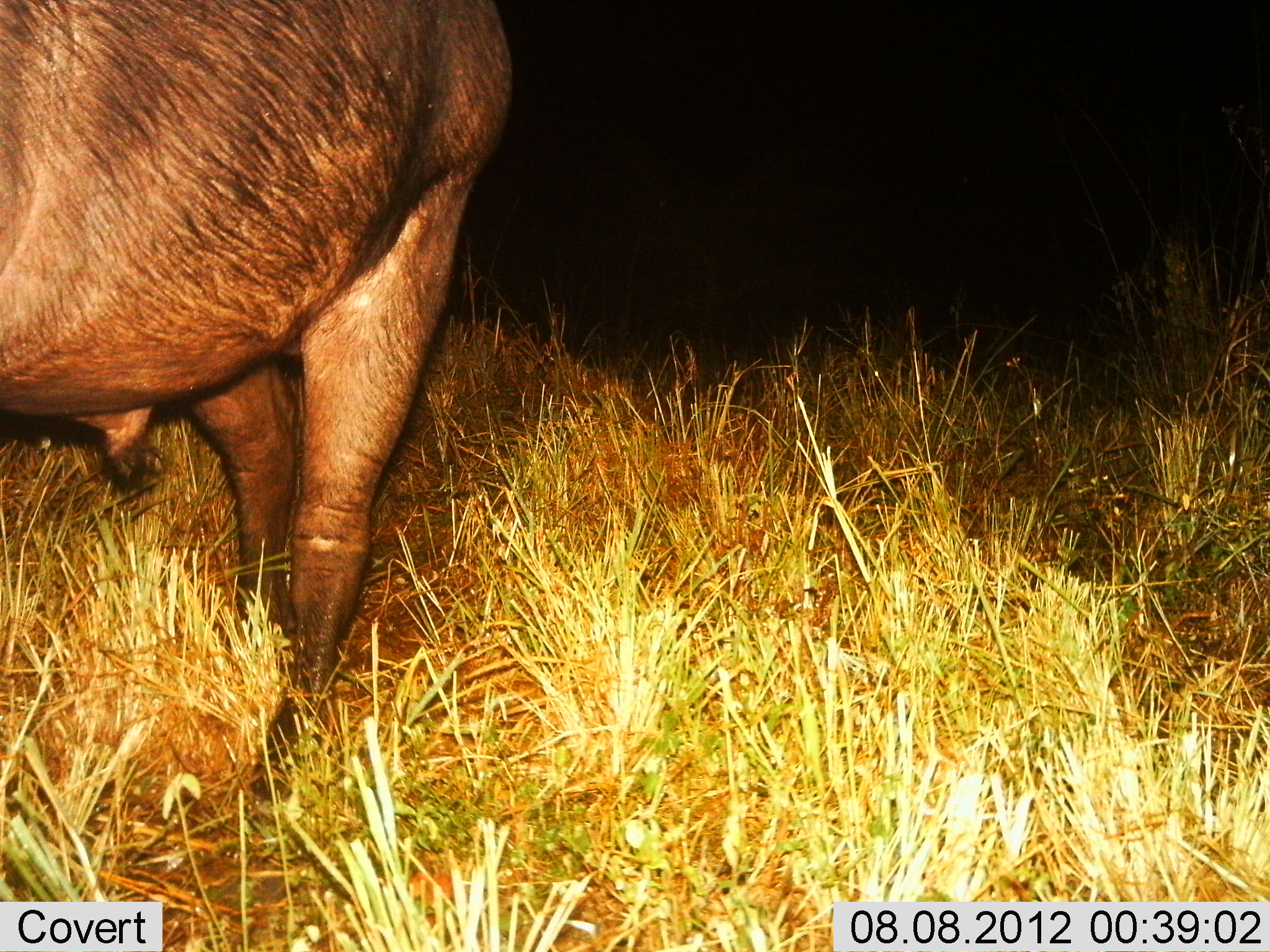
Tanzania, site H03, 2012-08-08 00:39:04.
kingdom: Animalia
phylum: Chordata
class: Mammalia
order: Artiodactyla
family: Bovidae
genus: Syncerus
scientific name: Syncerus caffer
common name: cape buffalo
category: buffalo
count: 1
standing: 80%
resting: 0%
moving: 20%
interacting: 0%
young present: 0%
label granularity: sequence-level